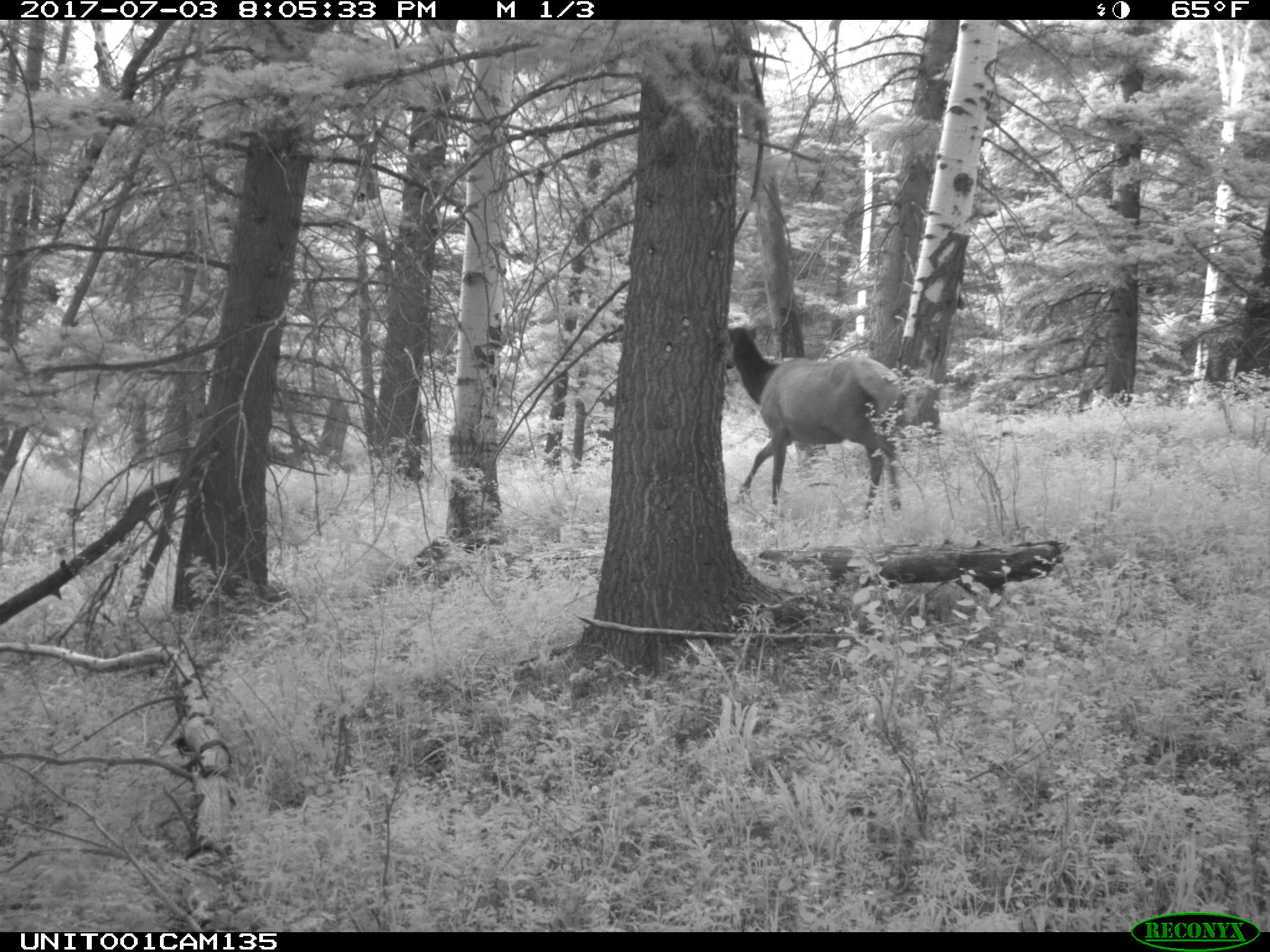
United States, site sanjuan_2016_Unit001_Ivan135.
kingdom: Animalia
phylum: Chordata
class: Mammalia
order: Artiodactyla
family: Cervidae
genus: Cervus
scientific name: Cervus elaphus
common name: red deer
Cervus elaphus (red deer).